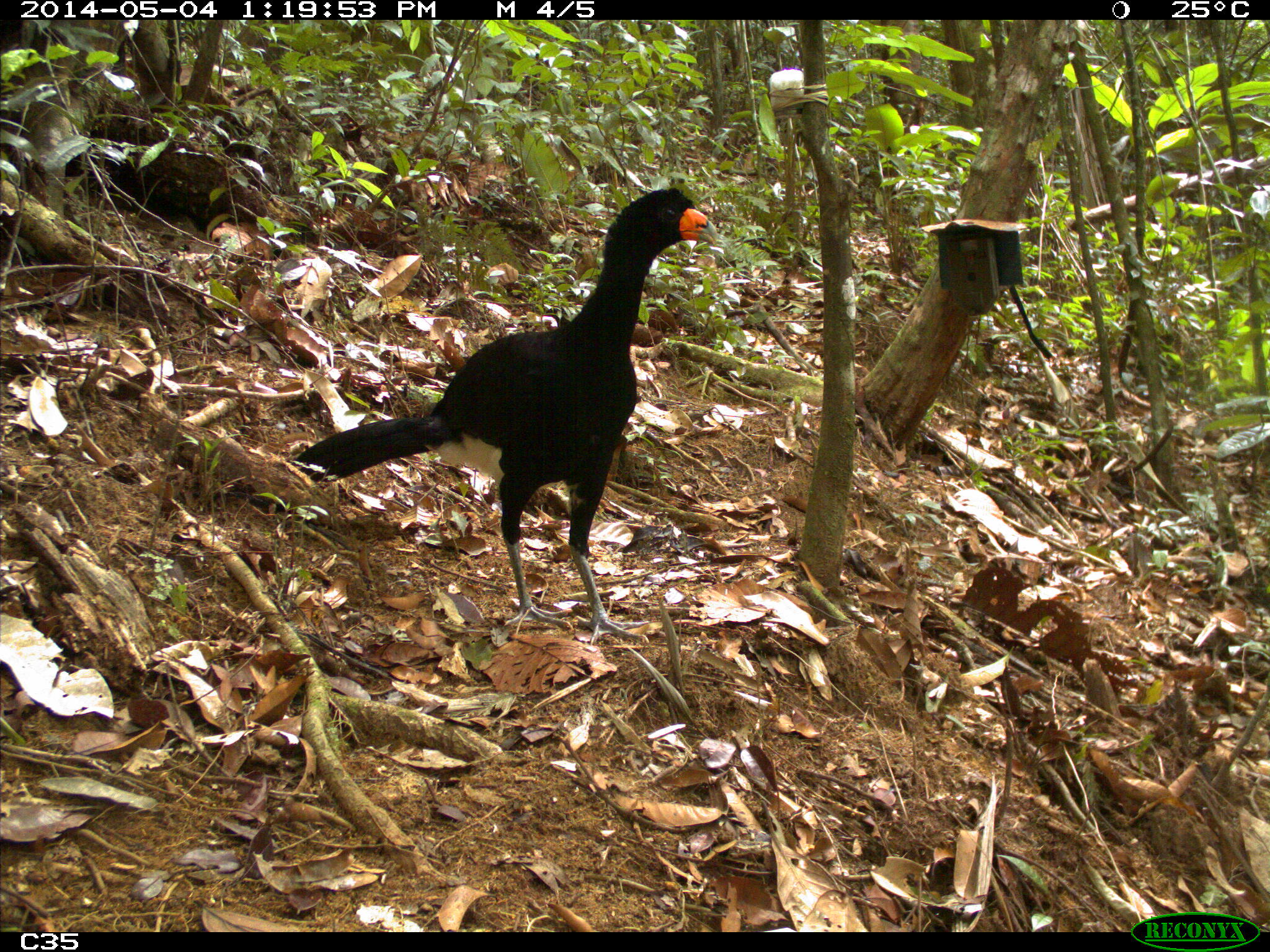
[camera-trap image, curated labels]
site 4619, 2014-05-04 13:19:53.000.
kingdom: Animalia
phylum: Chordata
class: Aves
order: Galliformes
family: Cracidae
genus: Crax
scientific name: Crax alector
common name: black curassow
Crax alector (black curassow), count 2, age adult, sex female.